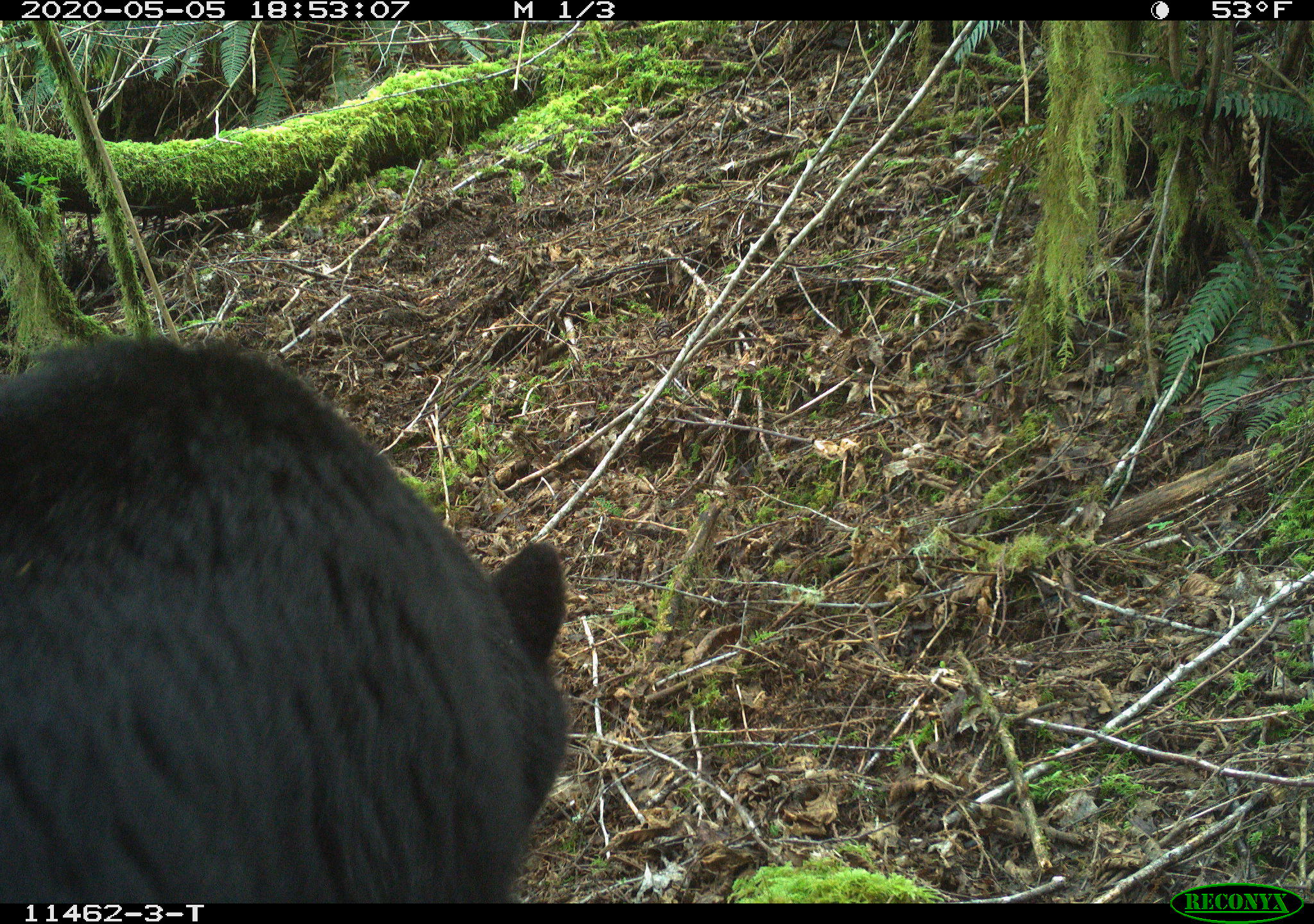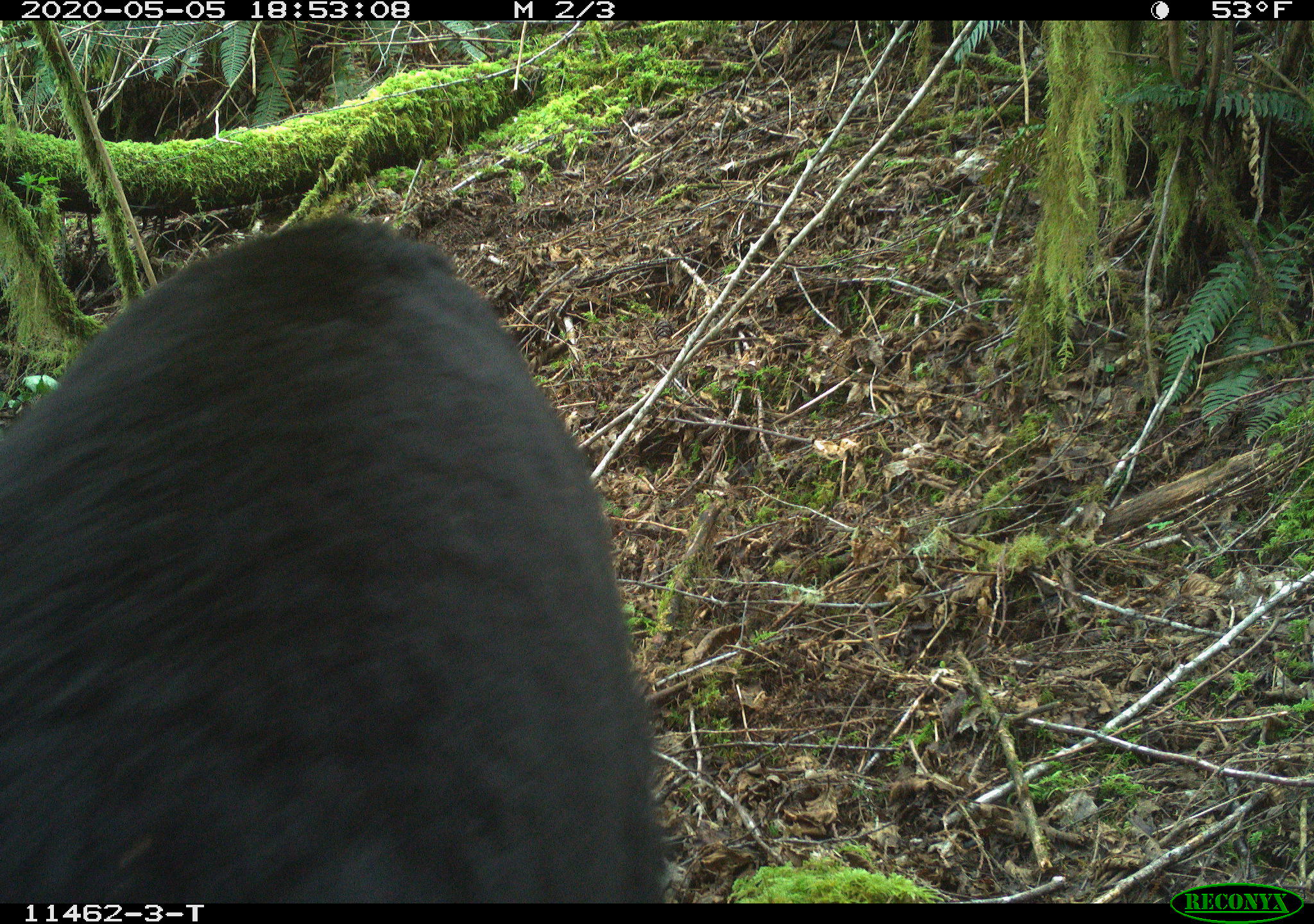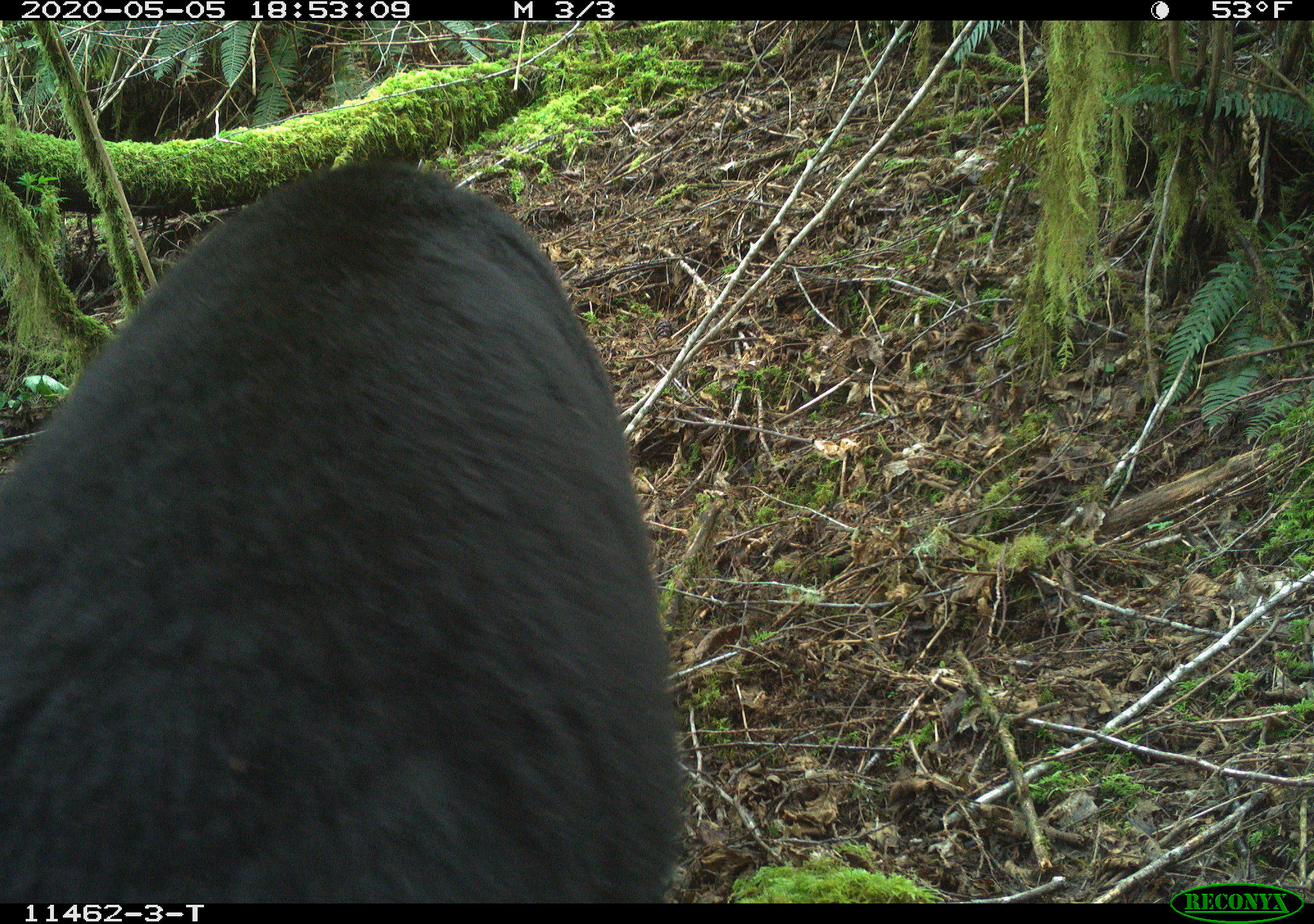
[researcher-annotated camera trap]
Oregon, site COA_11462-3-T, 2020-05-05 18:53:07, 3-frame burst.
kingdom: Animalia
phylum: Chordata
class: Mammalia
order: Carnivora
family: Ursidae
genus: Ursus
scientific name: Ursus americanus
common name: american black bear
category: black bear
Black bear (american black bear) (Ursus americanus).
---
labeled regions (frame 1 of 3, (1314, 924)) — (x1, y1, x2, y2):
black bear: (2, 315, 586, 894)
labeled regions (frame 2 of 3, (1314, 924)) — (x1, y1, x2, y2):
black bear: (0, 211, 661, 897)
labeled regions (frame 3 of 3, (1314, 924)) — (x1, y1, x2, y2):
black bear: (6, 137, 692, 901)